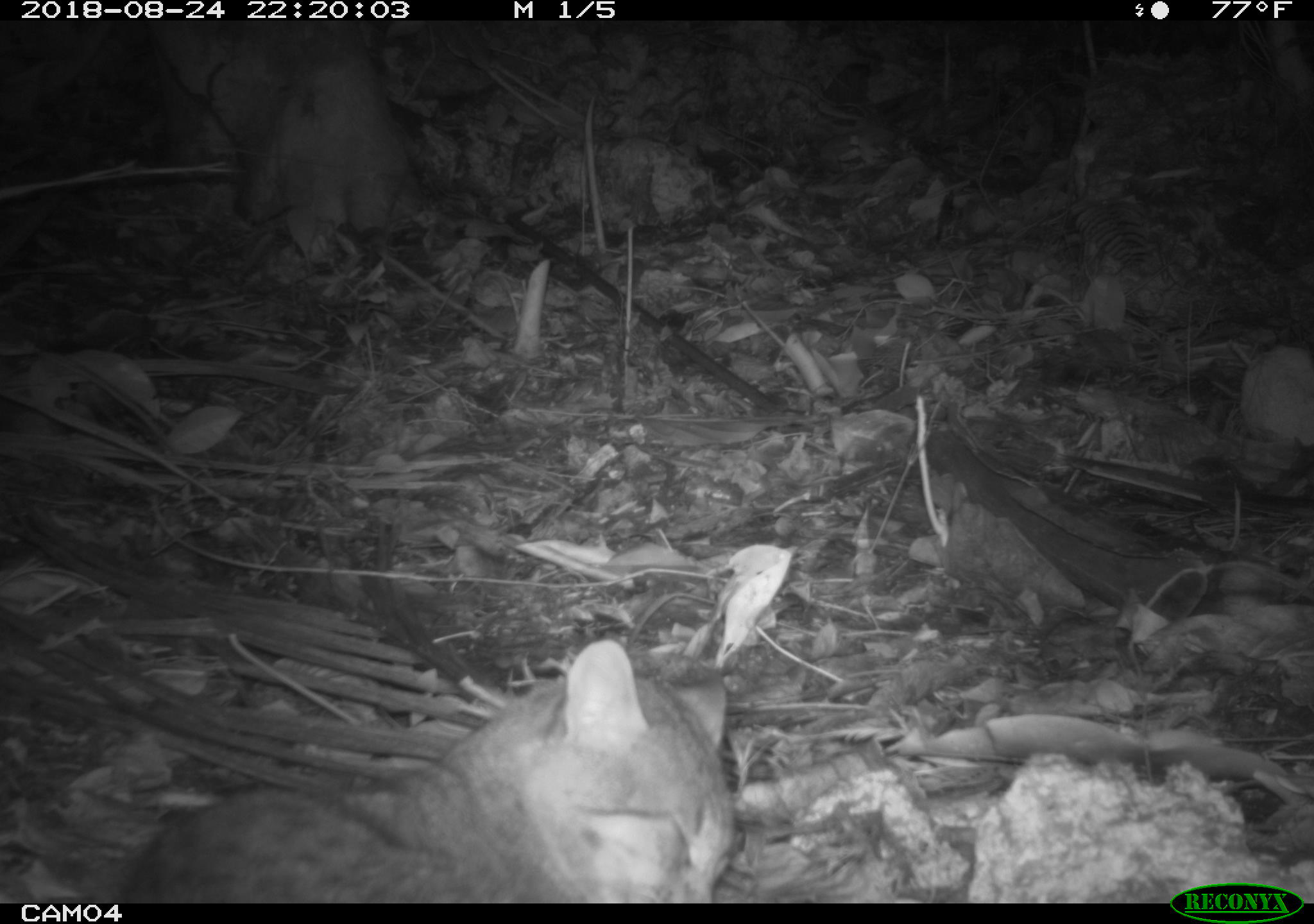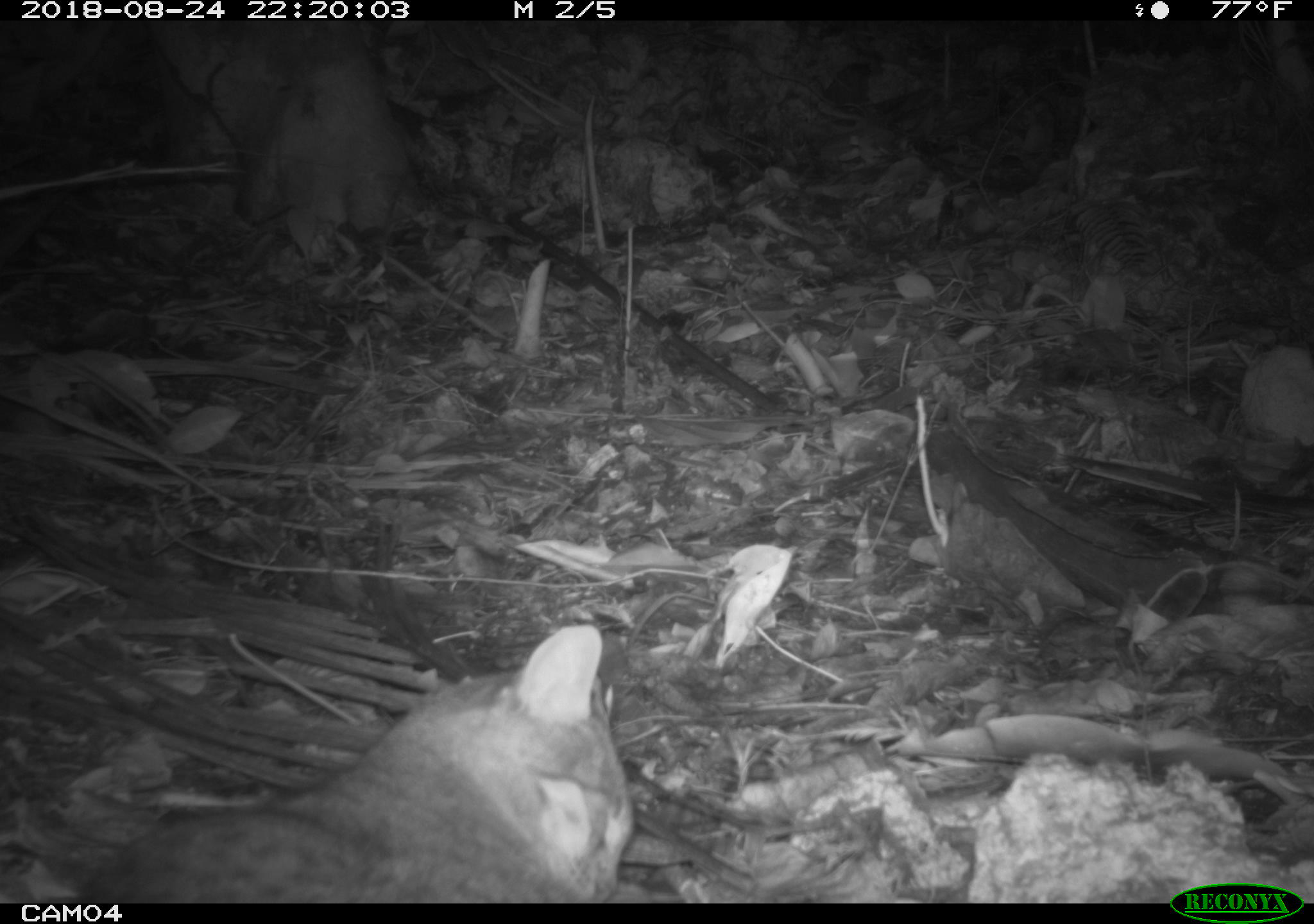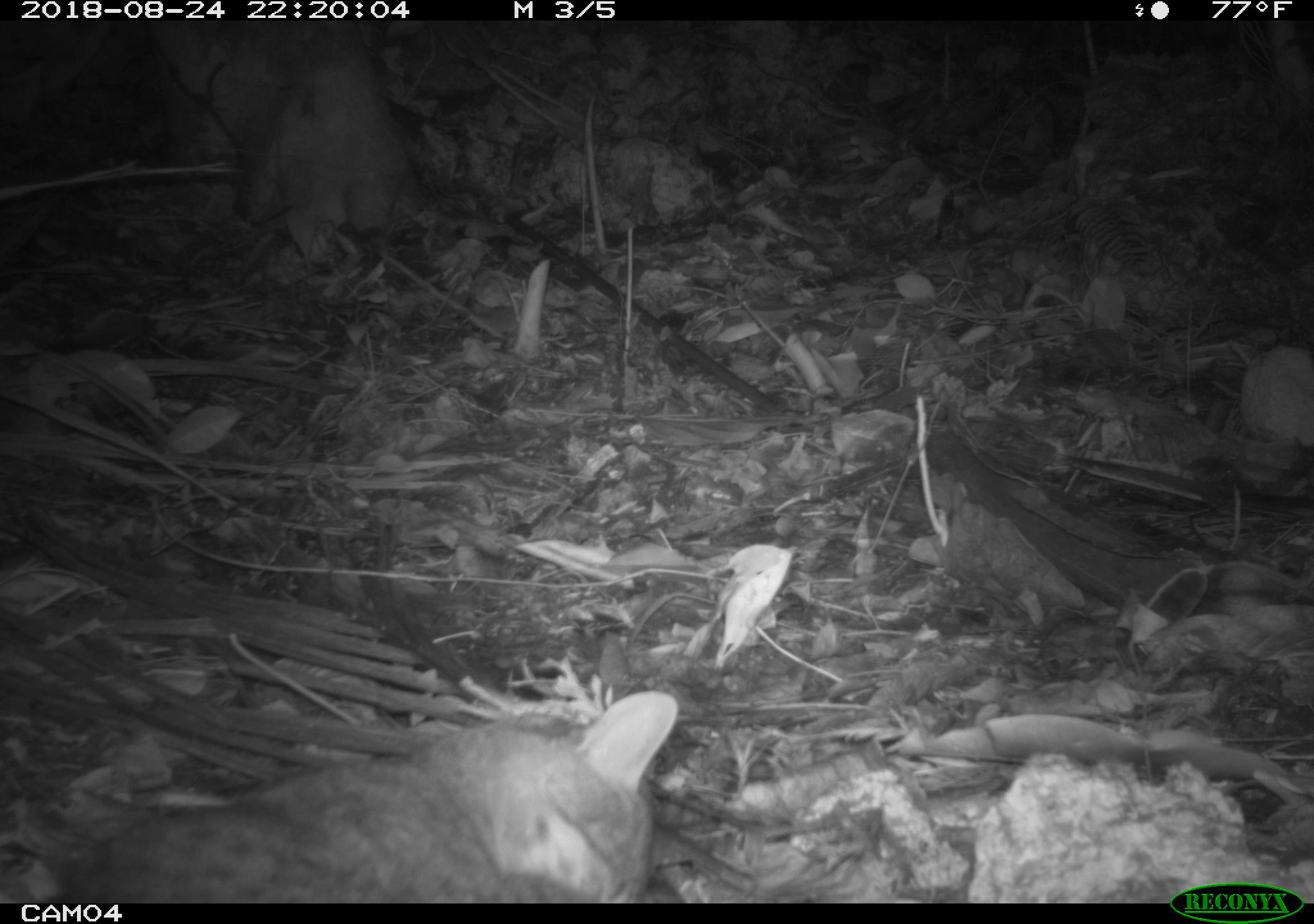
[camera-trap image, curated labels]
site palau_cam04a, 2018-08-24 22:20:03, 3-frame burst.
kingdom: Animalia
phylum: Chordata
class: Mammalia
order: Carnivora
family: Felidae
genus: Felis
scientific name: Felis catus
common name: cat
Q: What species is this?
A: Cat (Felis catus).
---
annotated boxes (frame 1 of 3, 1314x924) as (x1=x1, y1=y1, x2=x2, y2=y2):
cat: (x1=93, y1=634, x2=742, y2=903)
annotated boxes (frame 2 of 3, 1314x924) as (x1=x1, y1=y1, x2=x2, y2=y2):
cat: (x1=42, y1=613, x2=639, y2=900)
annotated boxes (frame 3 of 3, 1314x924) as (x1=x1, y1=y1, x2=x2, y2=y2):
cat: (x1=56, y1=694, x2=673, y2=900)